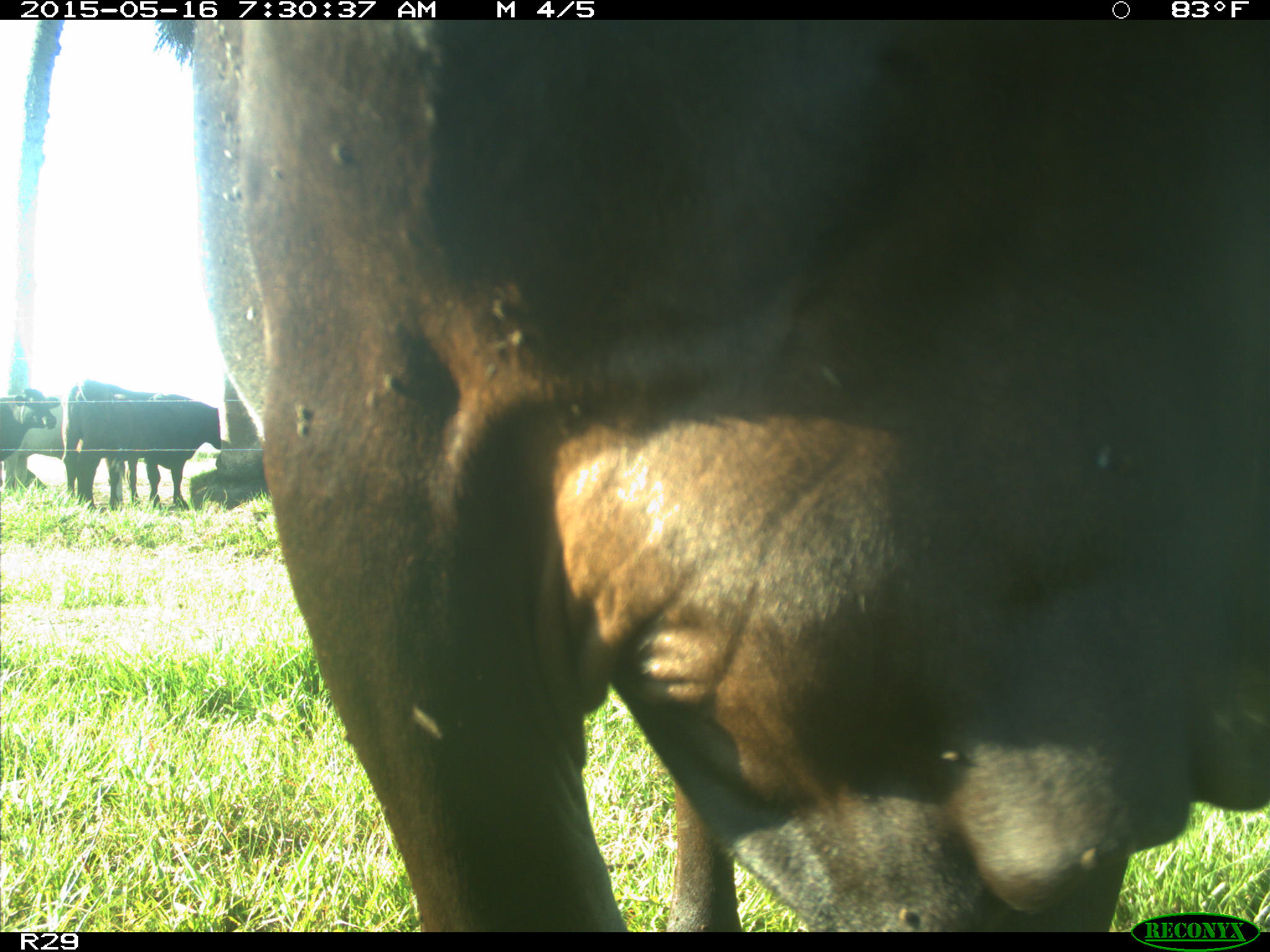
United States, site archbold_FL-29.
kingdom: Animalia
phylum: Chordata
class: Mammalia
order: Artiodactyla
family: Bovidae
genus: Bos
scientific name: Bos taurus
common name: domestic cow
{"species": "Bos taurus (domestic cow)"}